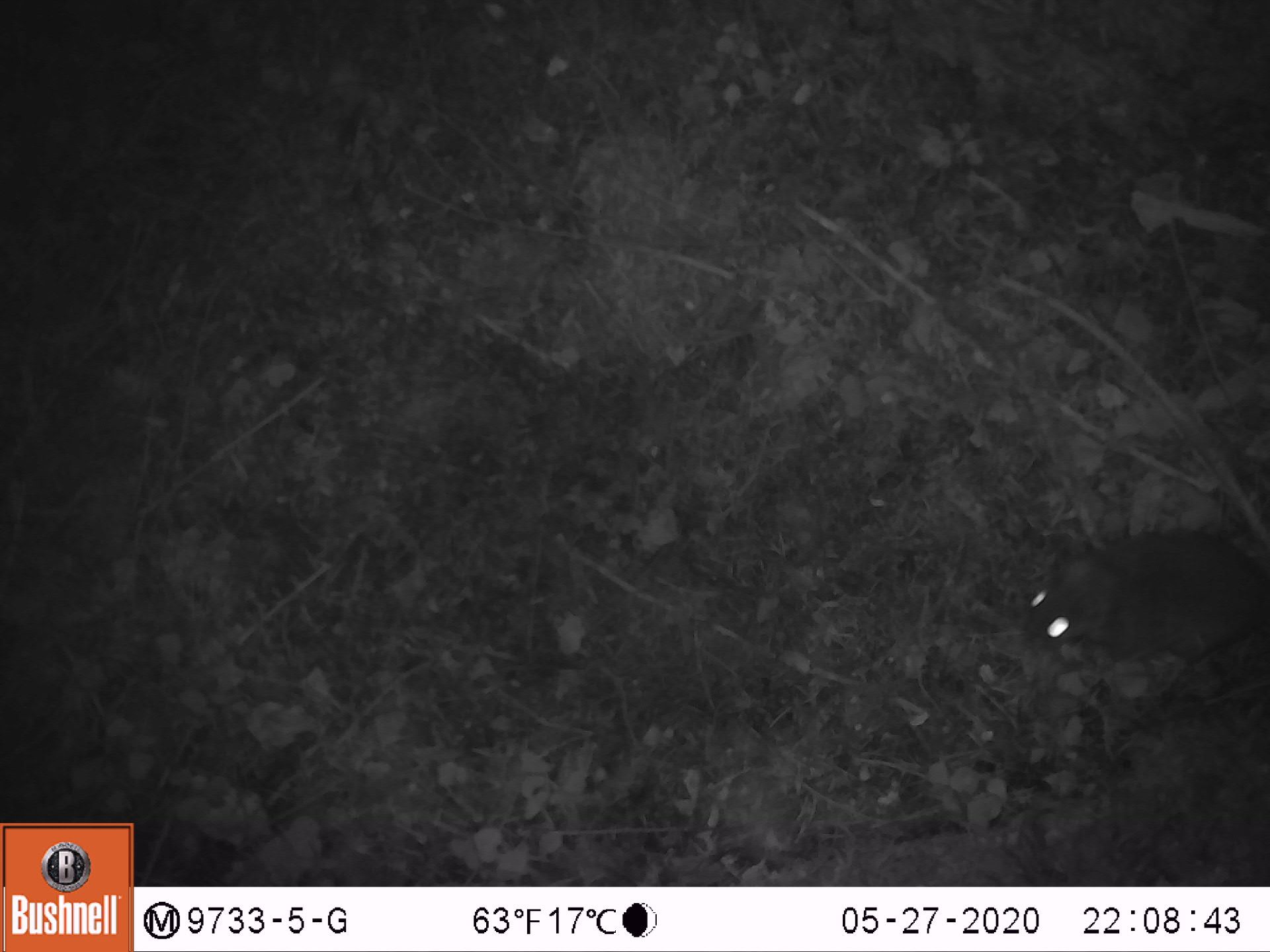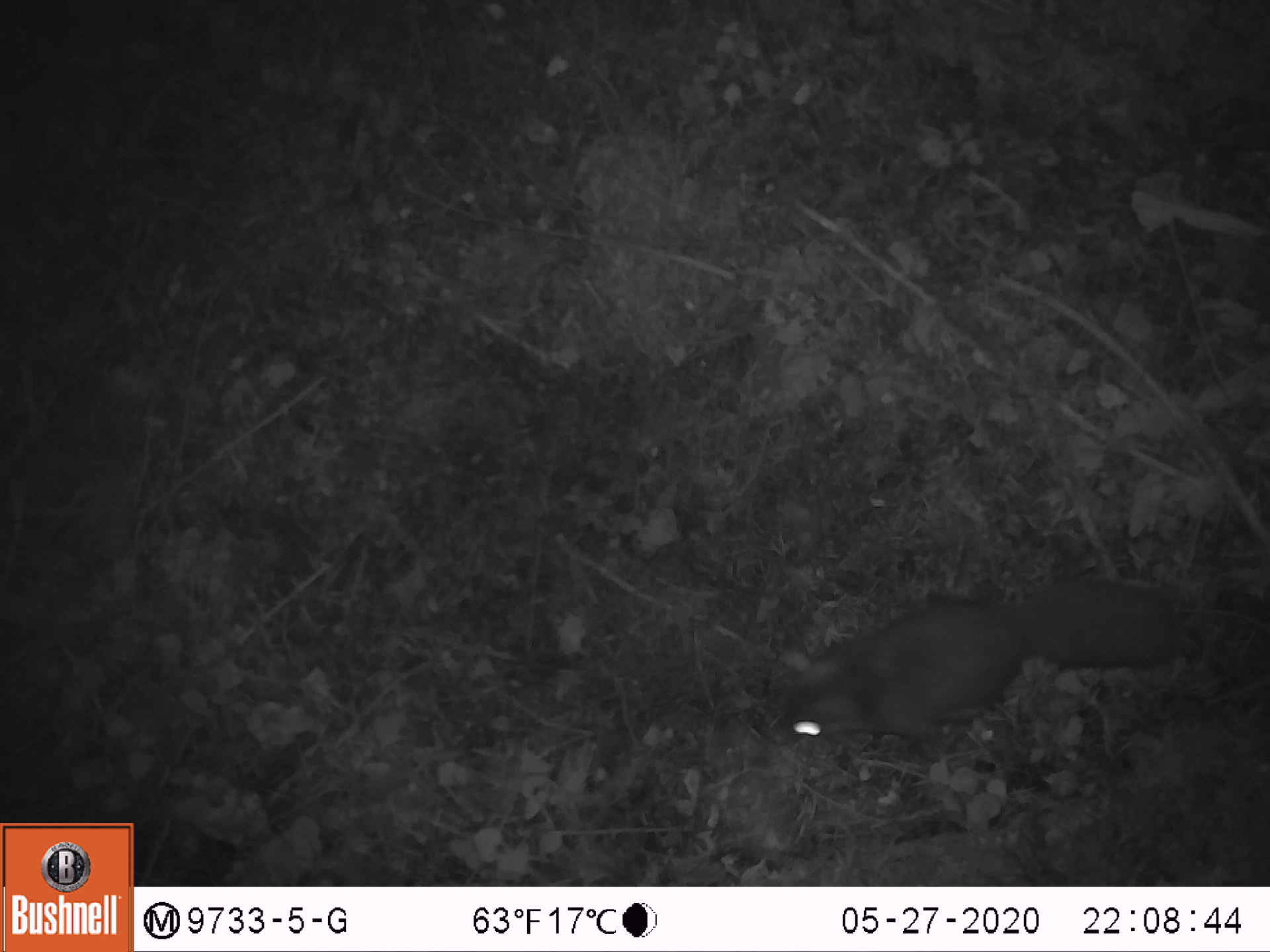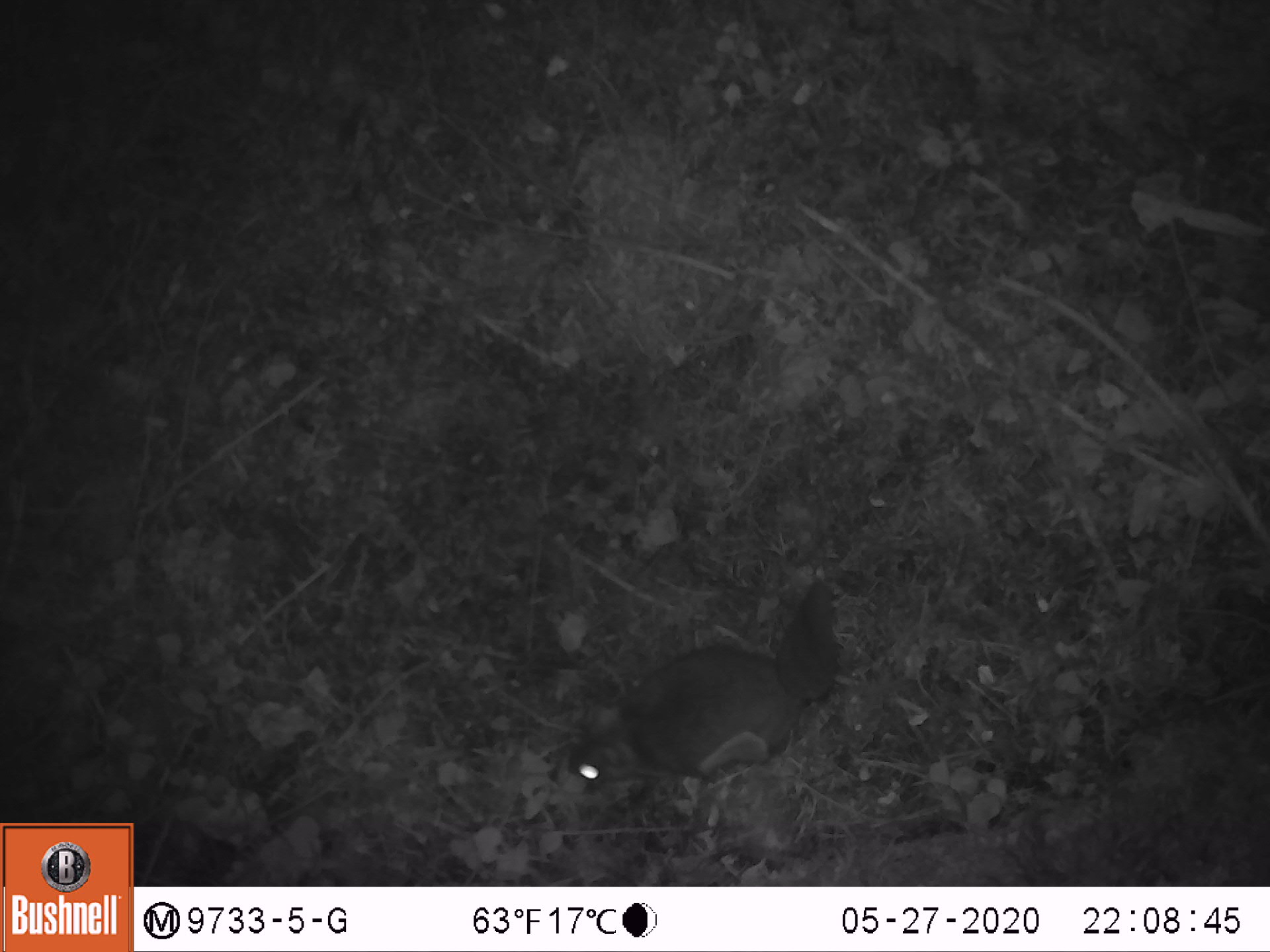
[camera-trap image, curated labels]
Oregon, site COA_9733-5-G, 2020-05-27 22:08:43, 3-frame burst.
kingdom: Animalia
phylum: Chordata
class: Mammalia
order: Rodentia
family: Sciuridae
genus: Glaucomys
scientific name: Glaucomys oregonensis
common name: humboldt's flying squirrel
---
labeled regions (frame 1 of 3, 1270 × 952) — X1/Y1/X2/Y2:
humboldt's flying squirrel: 1005/519/1261/663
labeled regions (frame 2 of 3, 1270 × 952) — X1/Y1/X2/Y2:
humboldt's flying squirrel: 752/565/1185/768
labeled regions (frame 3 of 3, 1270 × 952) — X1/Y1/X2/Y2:
humboldt's flying squirrel: 545/563/873/803